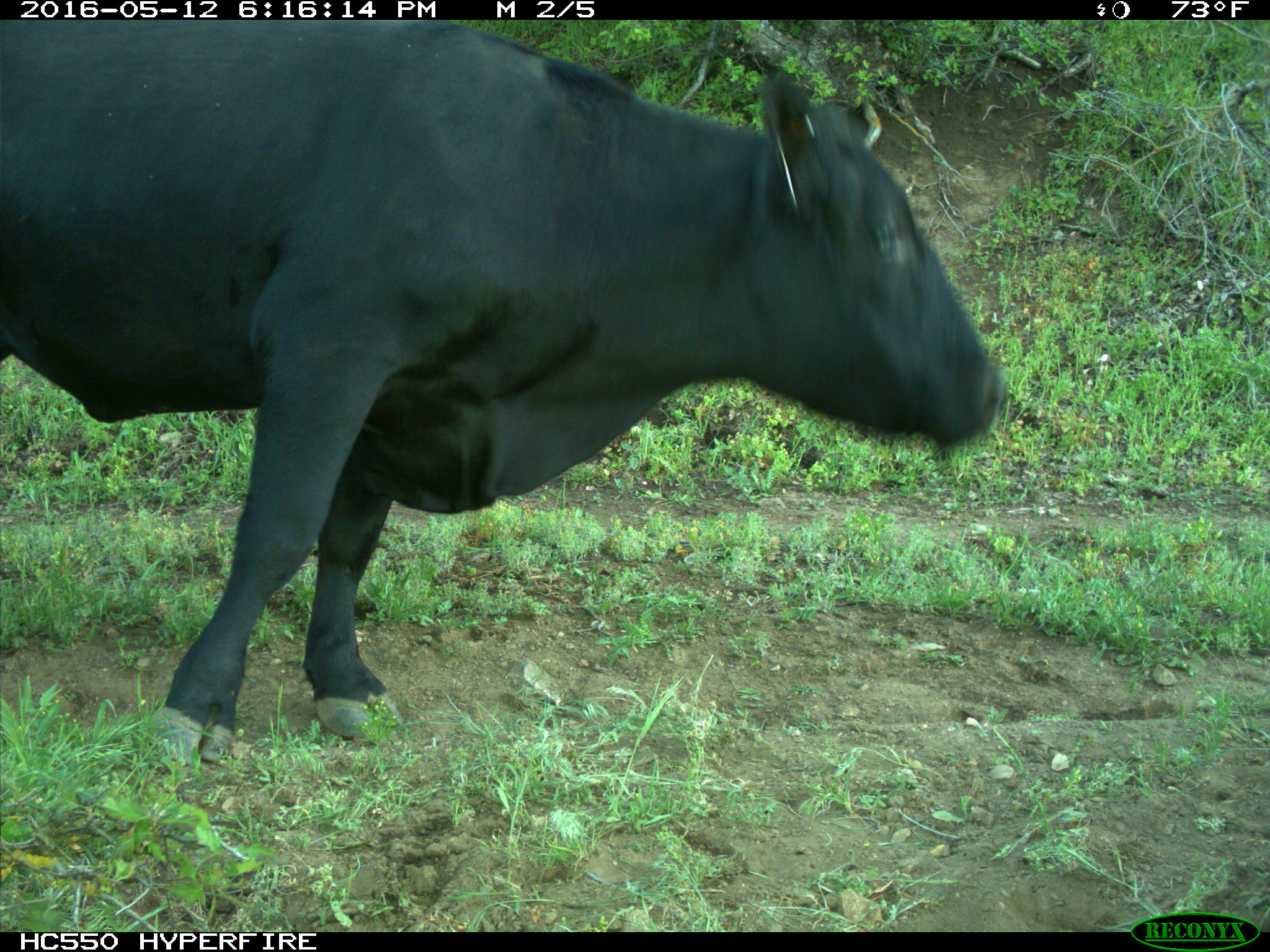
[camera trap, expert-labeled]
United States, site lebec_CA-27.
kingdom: Animalia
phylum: Chordata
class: Mammalia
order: Artiodactyla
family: Bovidae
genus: Bos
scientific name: Bos taurus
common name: domestic cow